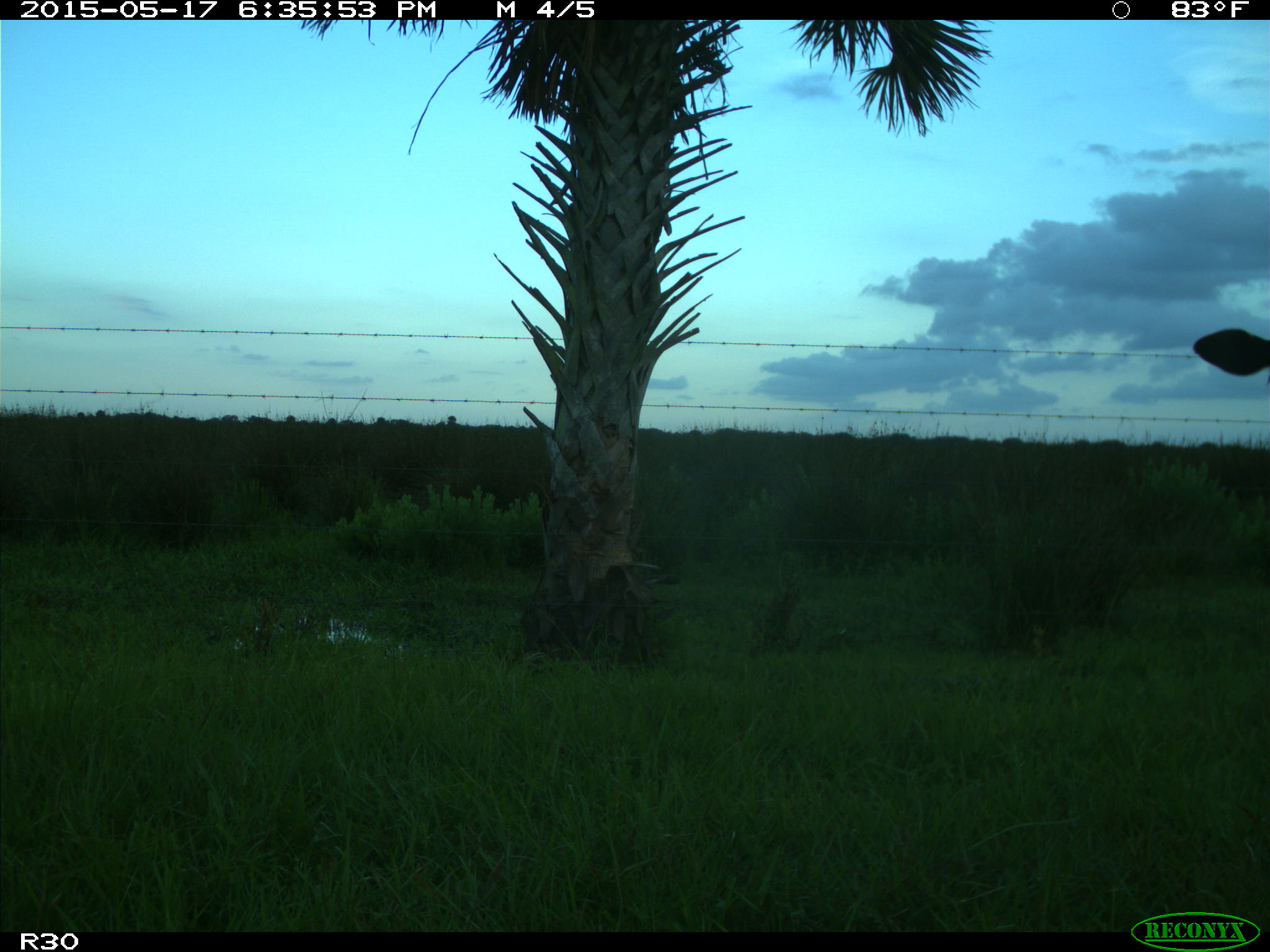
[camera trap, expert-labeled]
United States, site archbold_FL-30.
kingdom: Animalia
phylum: Chordata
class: Mammalia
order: Artiodactyla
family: Bovidae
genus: Bos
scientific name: Bos taurus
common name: domestic cow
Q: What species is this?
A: Bos taurus (domestic cow).